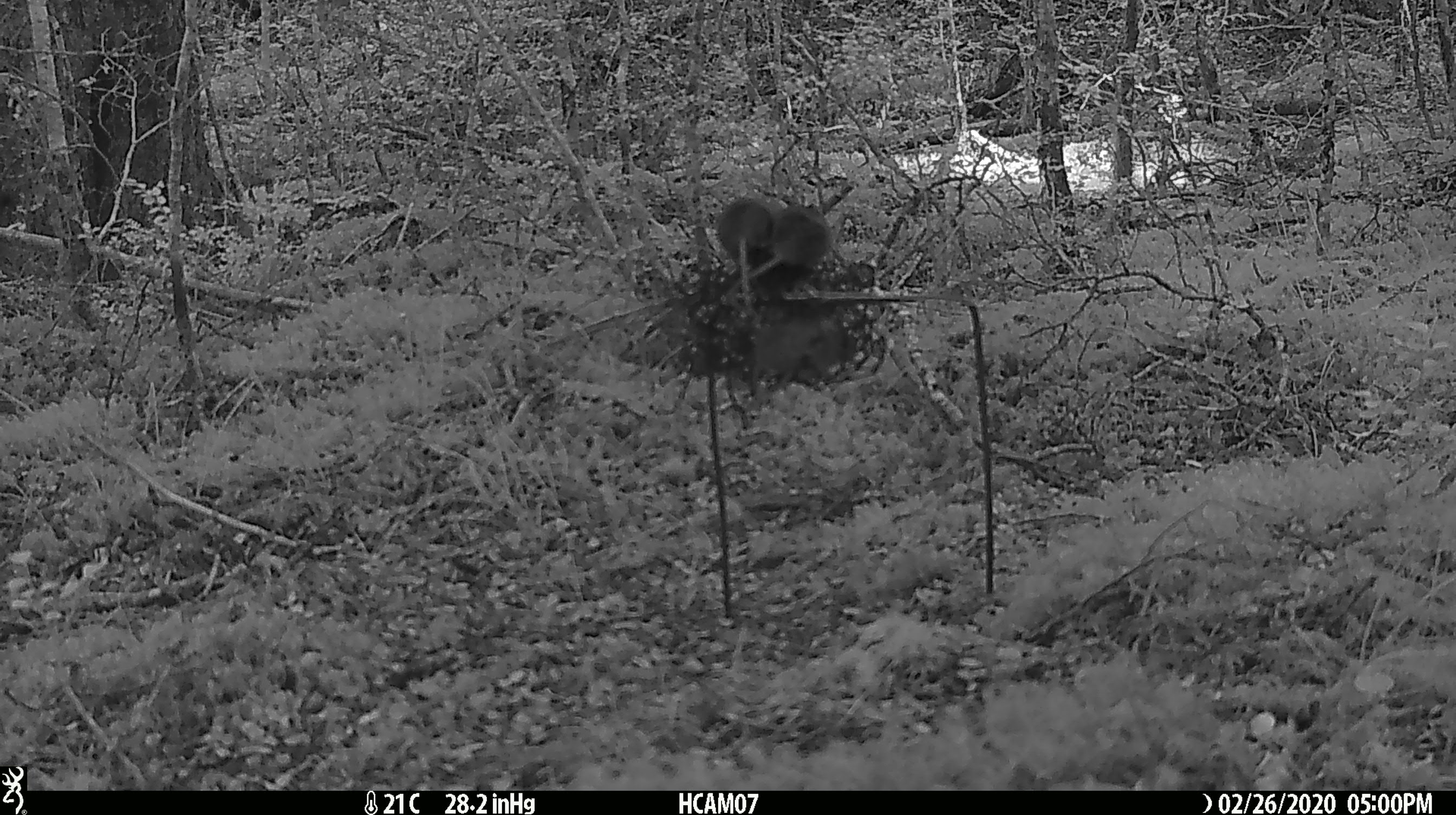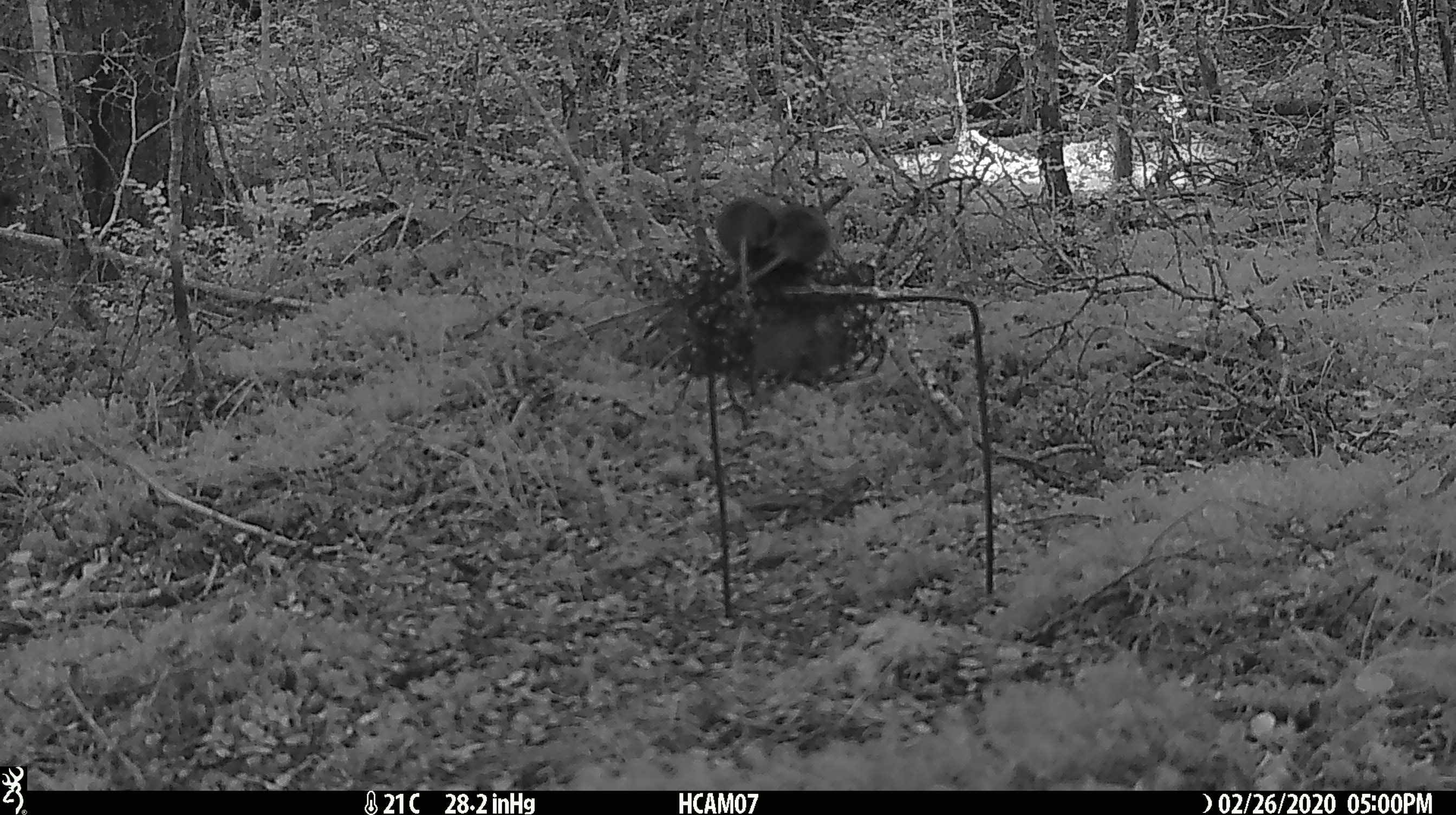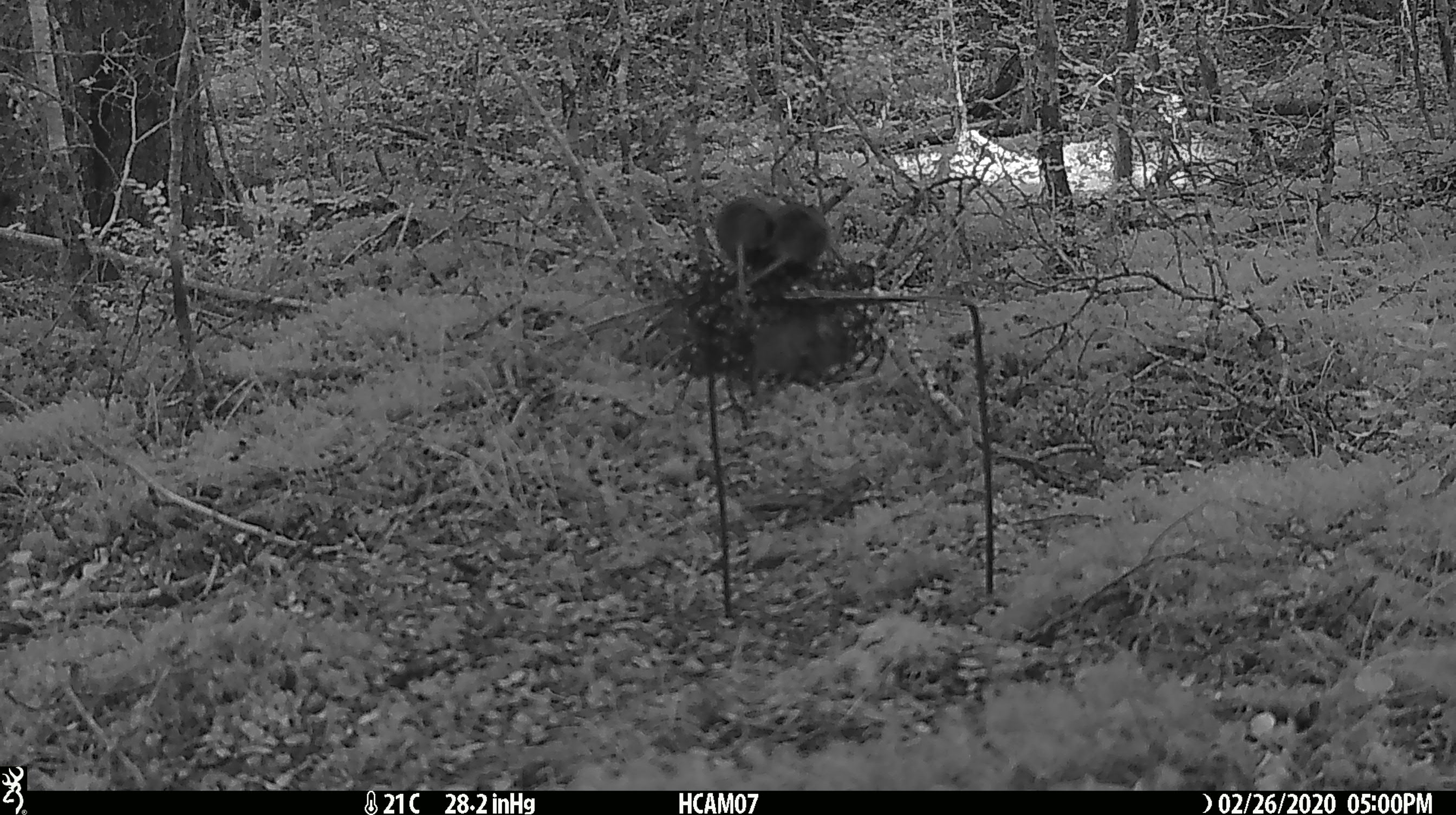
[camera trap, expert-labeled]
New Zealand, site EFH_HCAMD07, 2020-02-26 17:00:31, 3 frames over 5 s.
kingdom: Animalia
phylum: Chordata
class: Mammalia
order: Rodentia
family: Muridae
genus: Mus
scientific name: Mus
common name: mouse